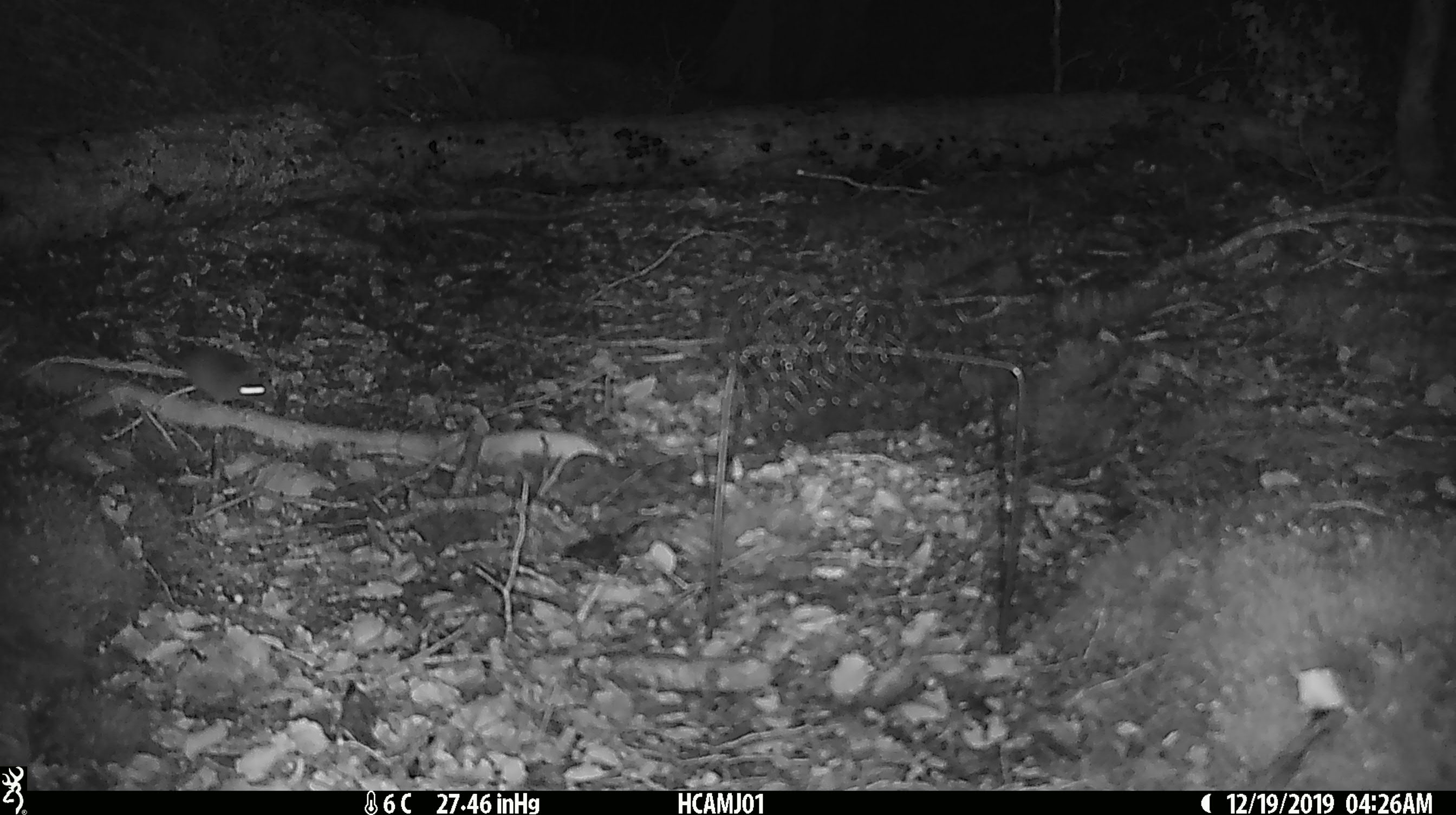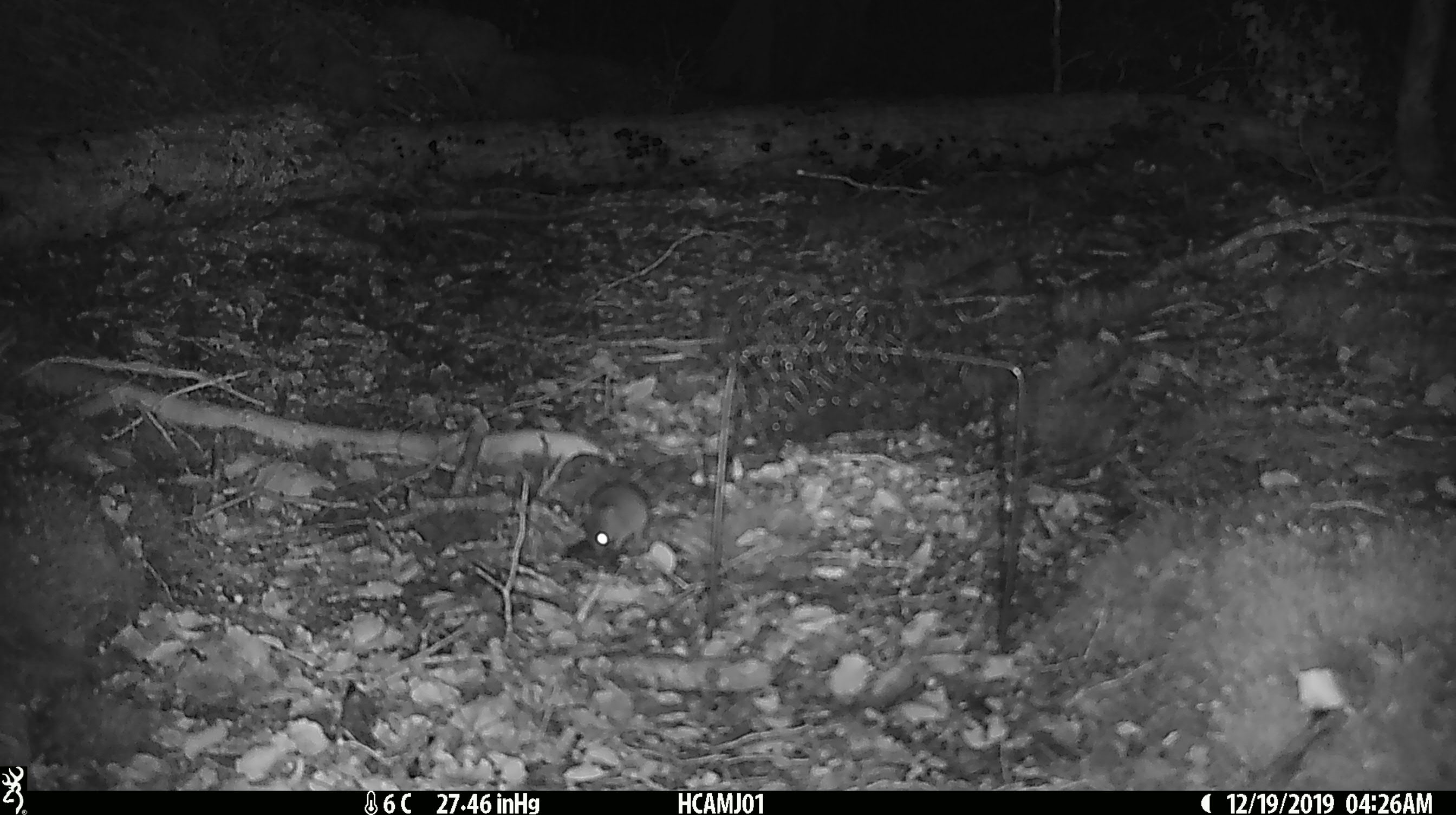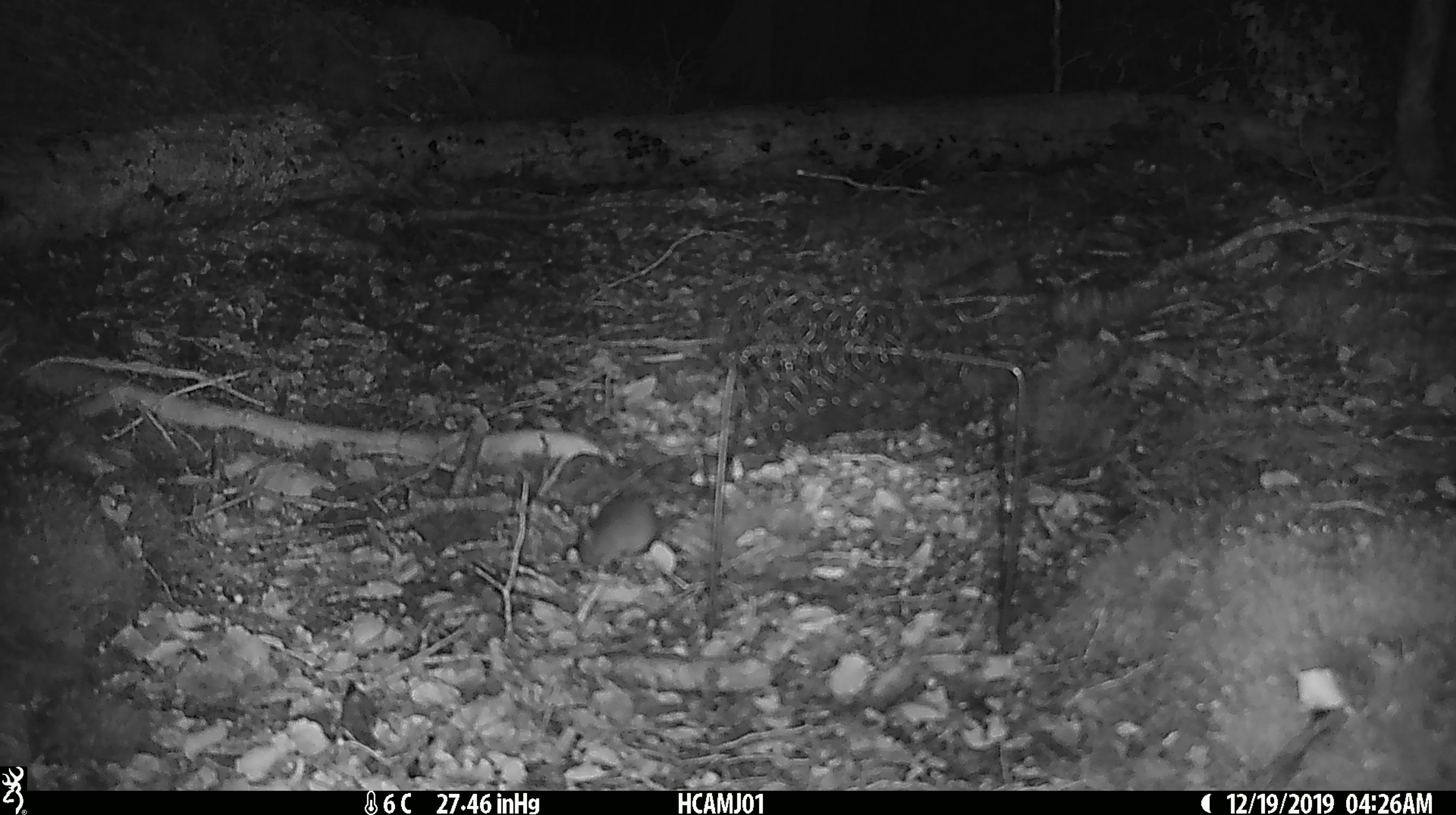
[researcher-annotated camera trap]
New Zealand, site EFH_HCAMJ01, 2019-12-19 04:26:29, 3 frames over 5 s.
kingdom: Animalia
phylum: Chordata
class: Mammalia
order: Rodentia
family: Muridae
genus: Mus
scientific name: Mus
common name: mouse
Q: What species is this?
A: Mouse (Mus).